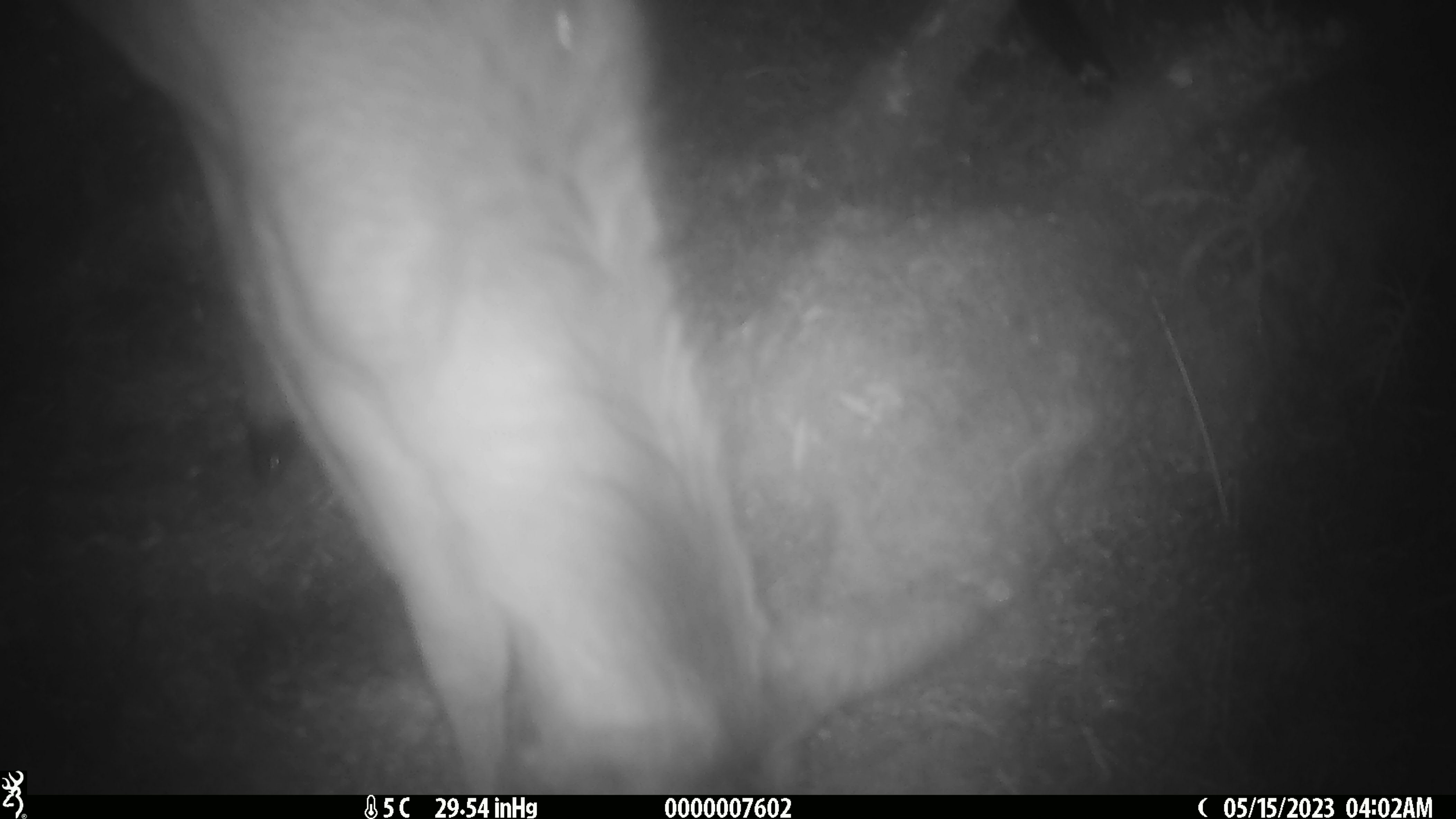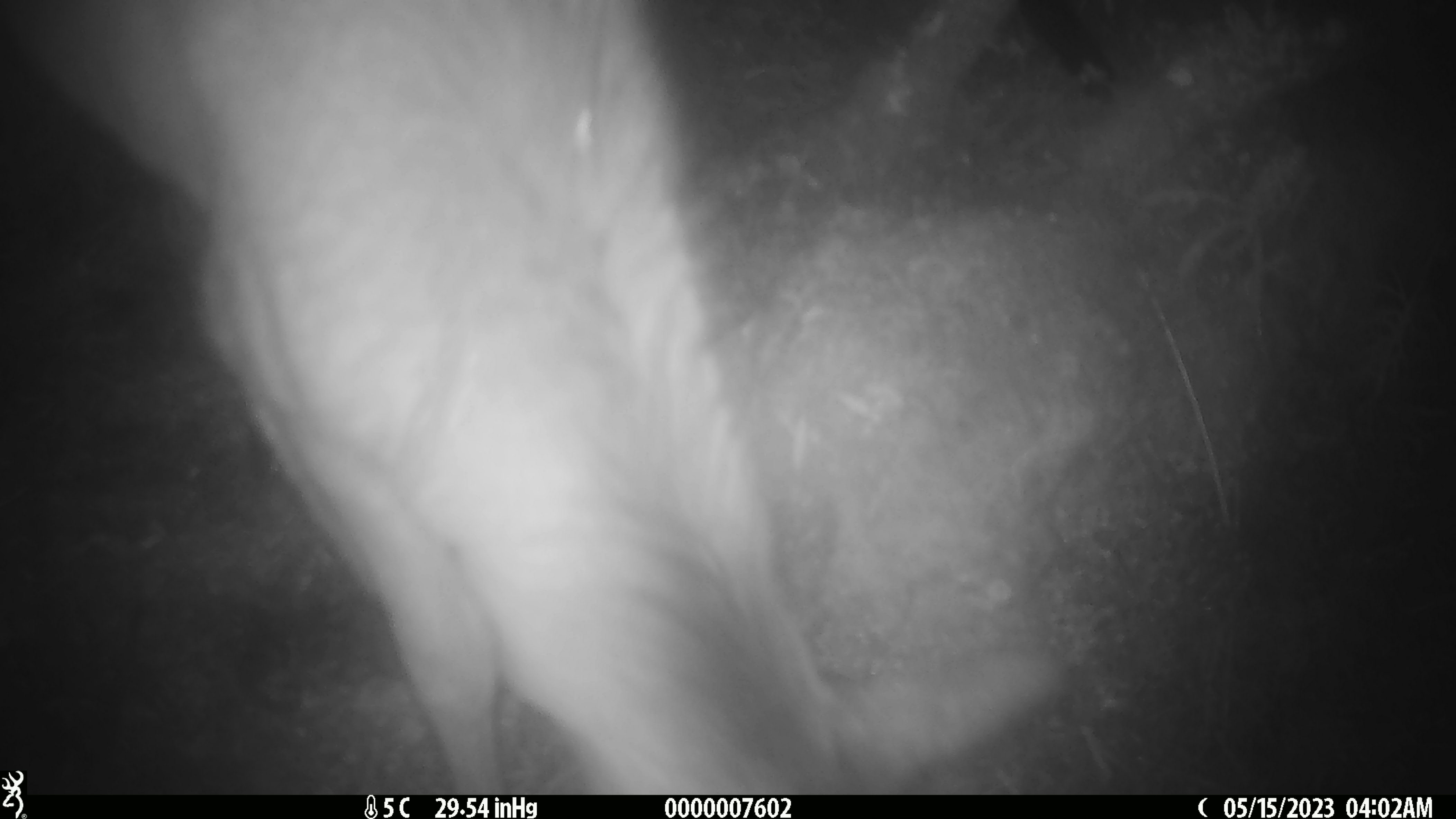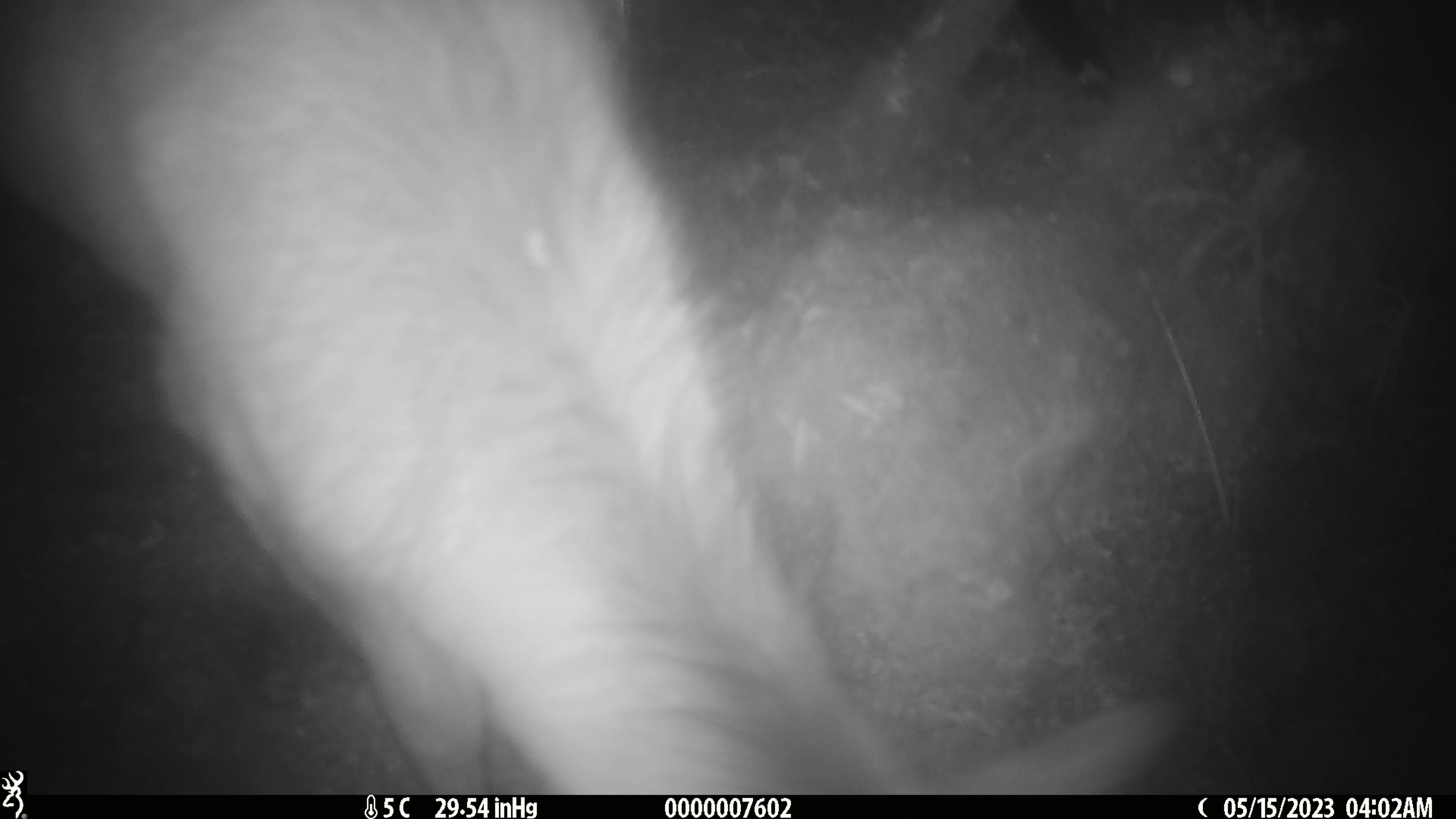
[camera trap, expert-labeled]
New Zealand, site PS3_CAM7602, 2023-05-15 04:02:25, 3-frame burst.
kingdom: Animalia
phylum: Chordata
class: Mammalia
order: Artiodactyla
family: Cervidae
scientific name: Cervidae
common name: deer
Deer (Cervidae).